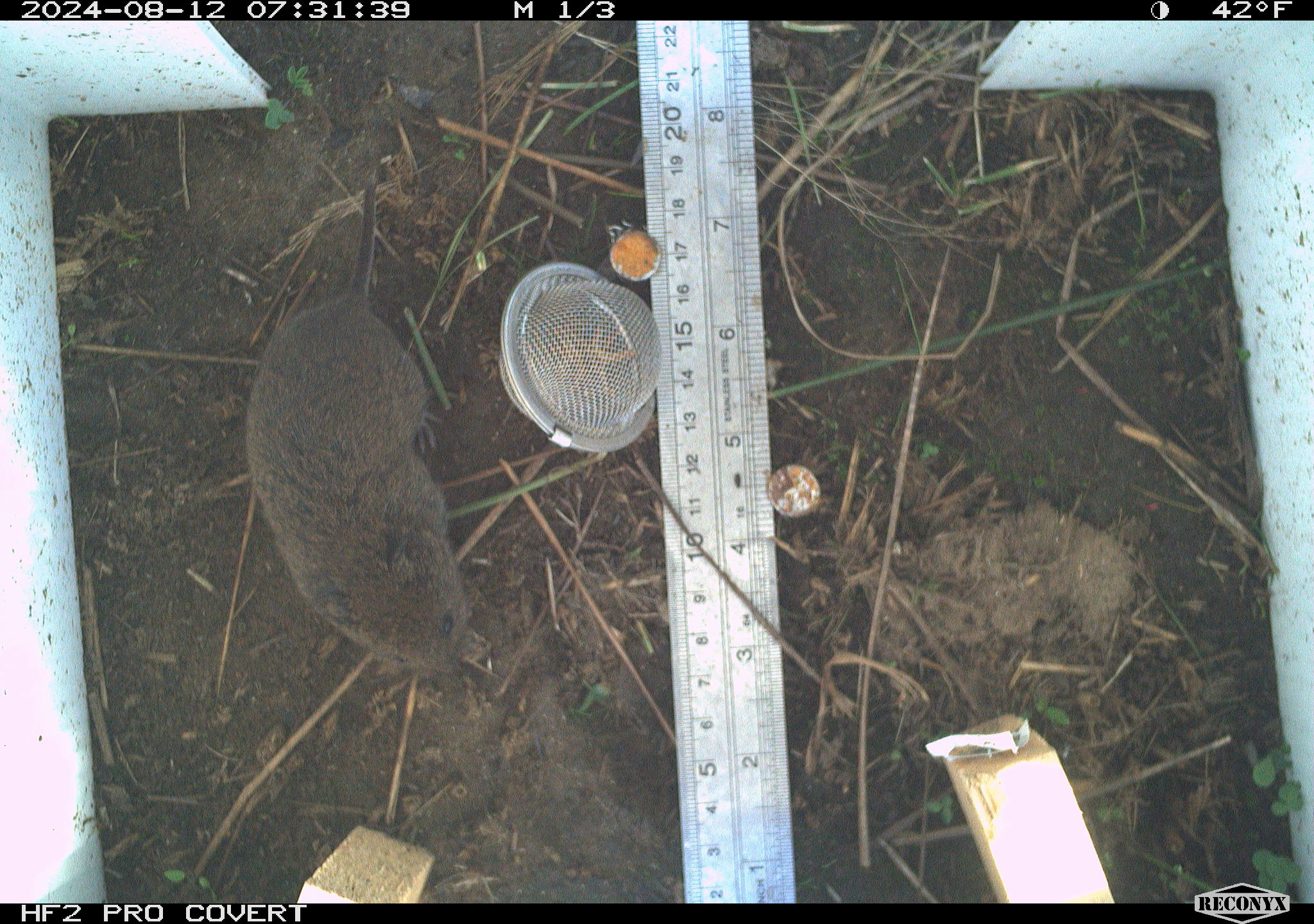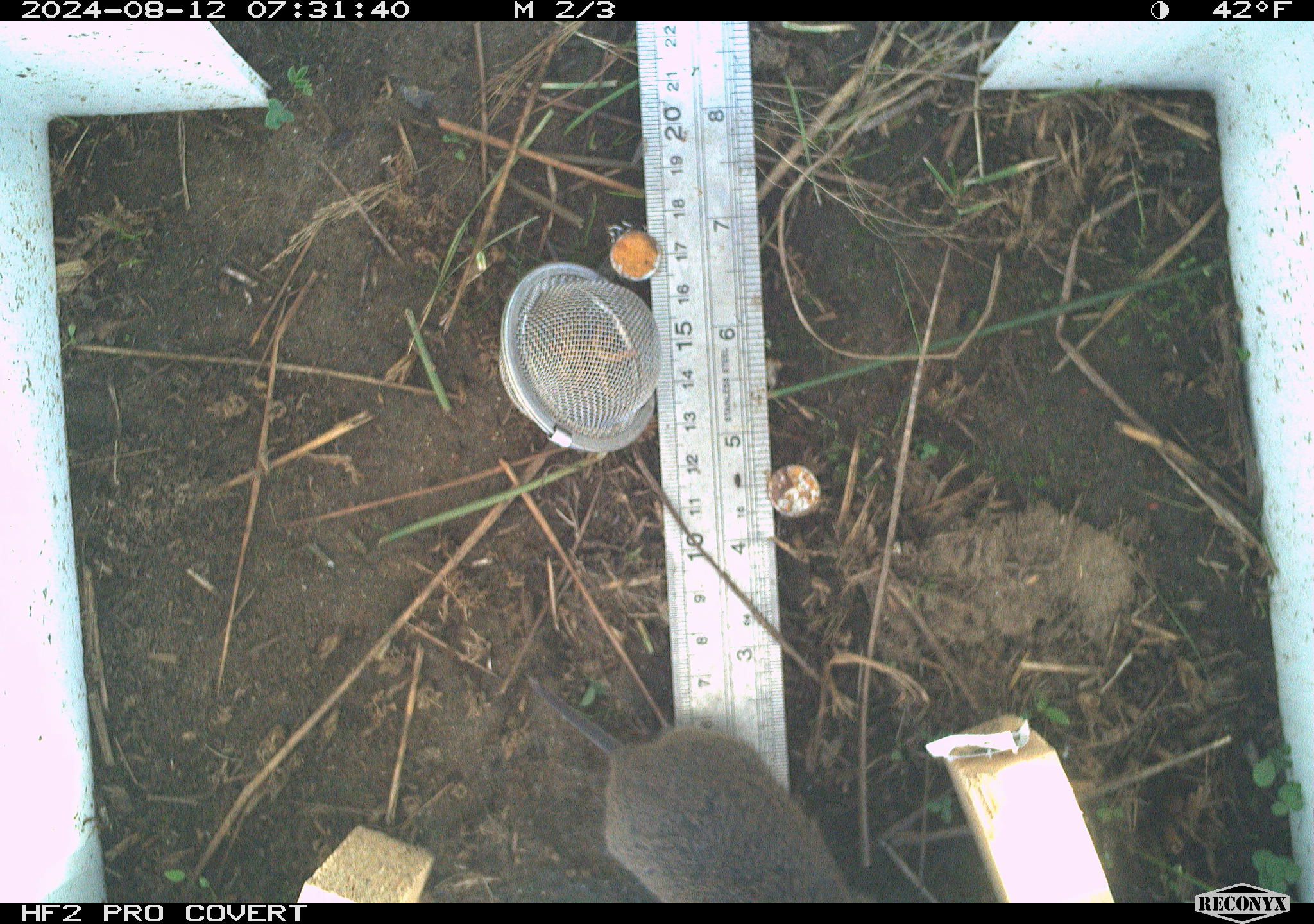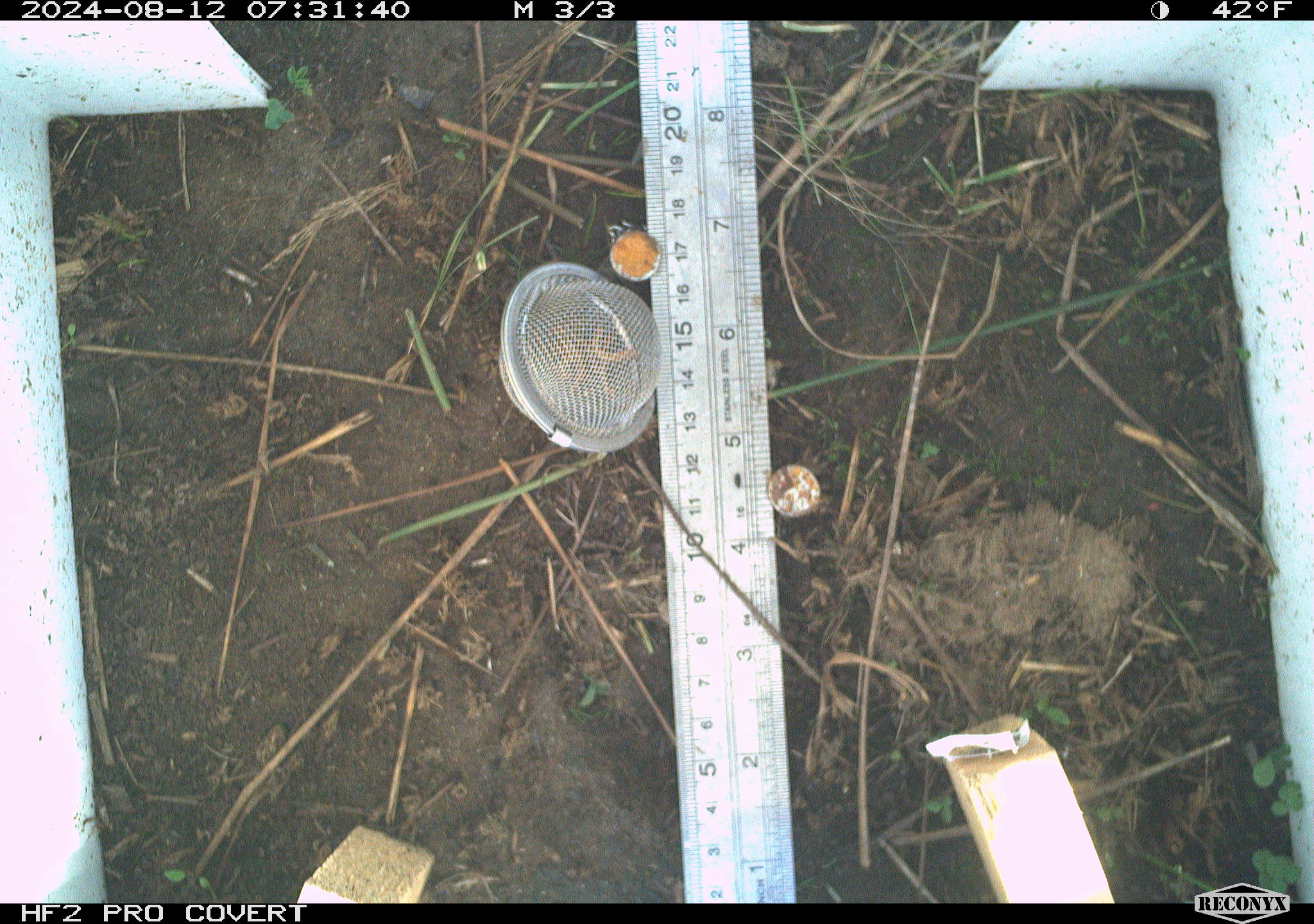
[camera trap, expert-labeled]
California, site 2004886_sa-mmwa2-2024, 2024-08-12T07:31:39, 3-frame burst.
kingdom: Animalia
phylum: Chordata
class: Mammalia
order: Rodentia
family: Cricetidae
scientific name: Arvicolinae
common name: voles, lemmings, and muskrats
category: arvicolinae subfamily